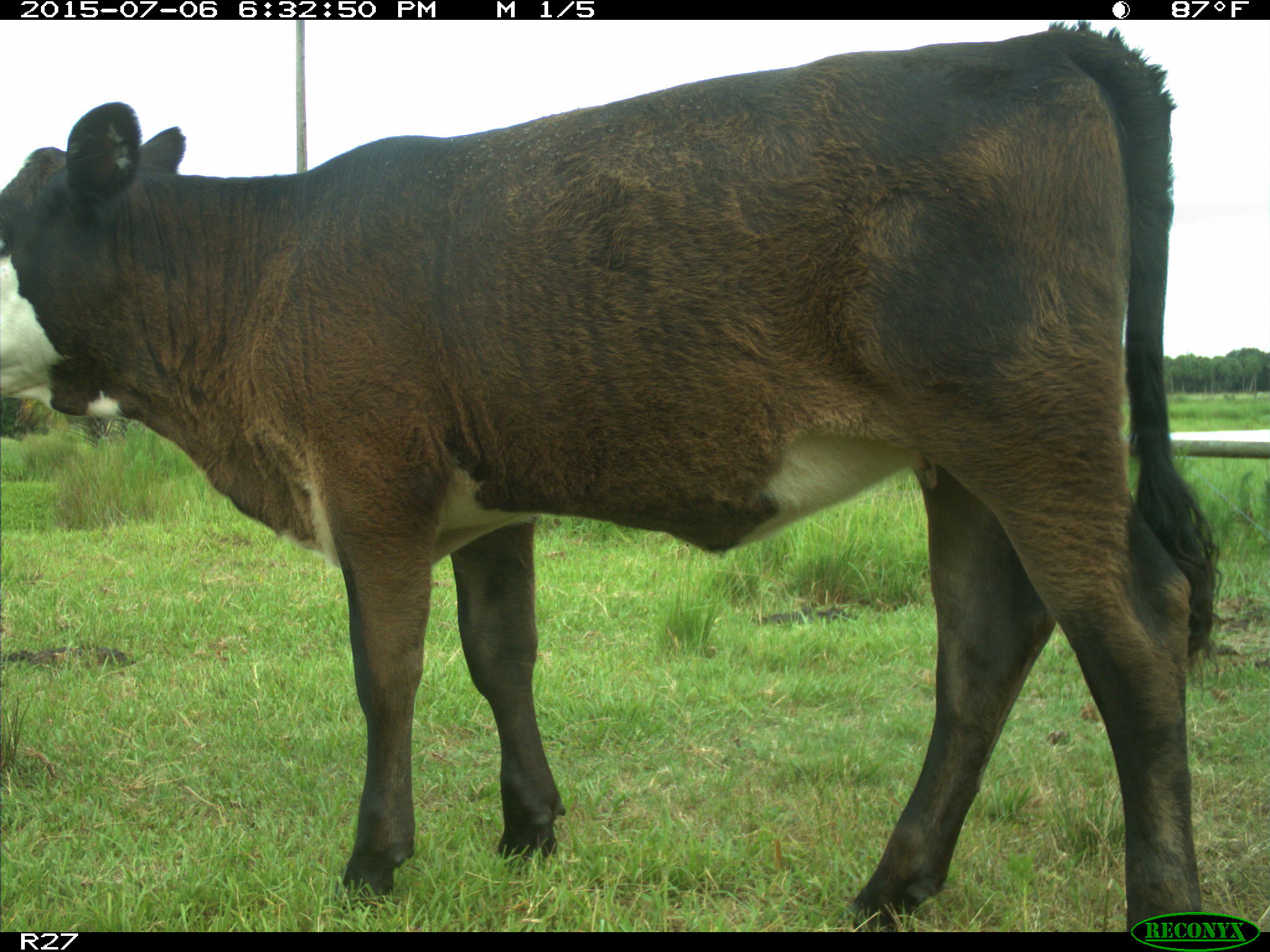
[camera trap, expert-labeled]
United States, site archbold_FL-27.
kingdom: Animalia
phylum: Chordata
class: Mammalia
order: Artiodactyla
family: Bovidae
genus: Bos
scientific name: Bos taurus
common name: domestic cow